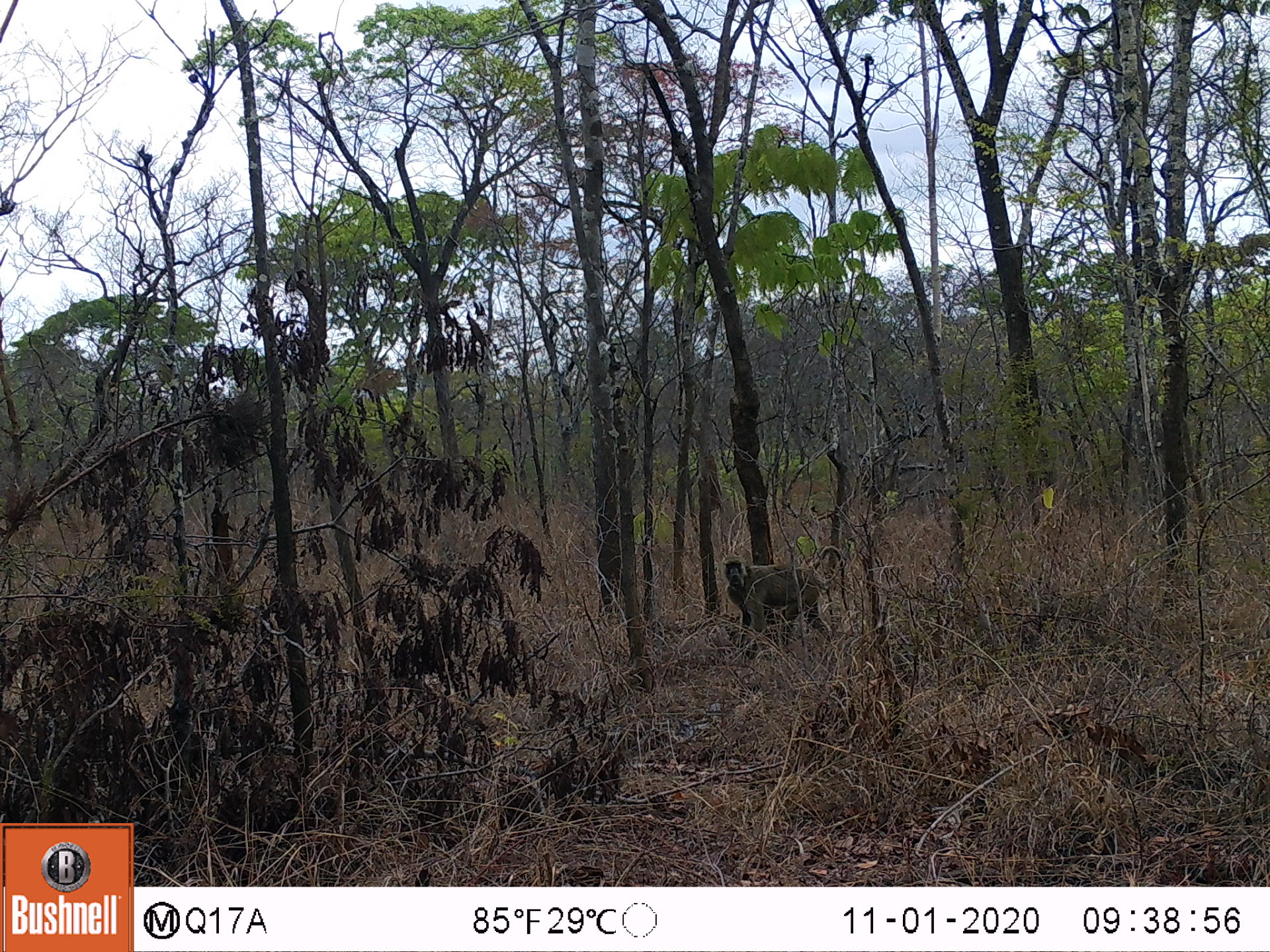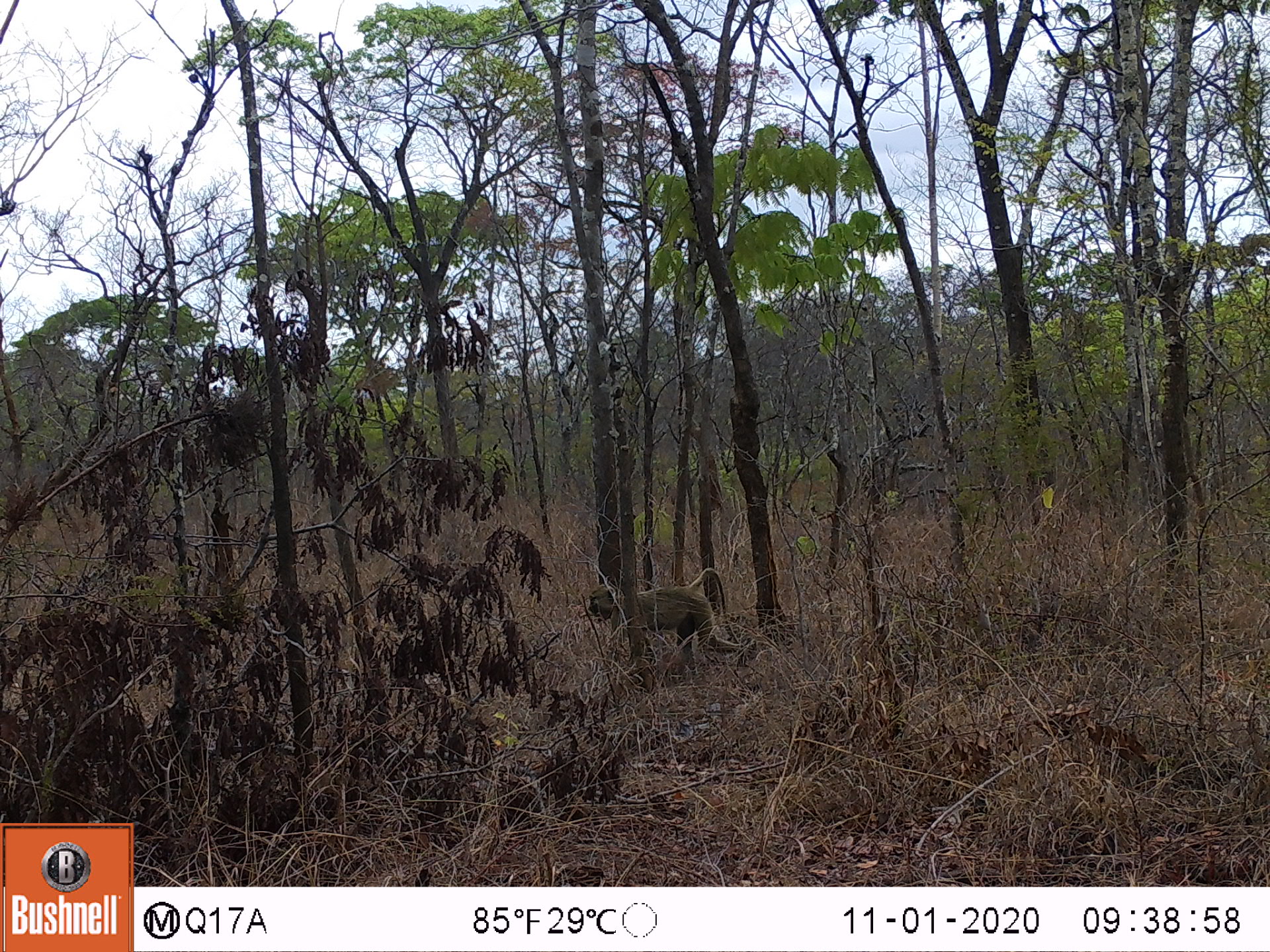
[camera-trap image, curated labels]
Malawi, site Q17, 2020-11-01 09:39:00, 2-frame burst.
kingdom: Animalia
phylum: Chordata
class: Mammalia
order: Primates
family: Cercopithecidae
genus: Papio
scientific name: Papio cynocephalus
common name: yellow baboon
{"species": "yellow baboon (Papio cynocephalus)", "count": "1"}